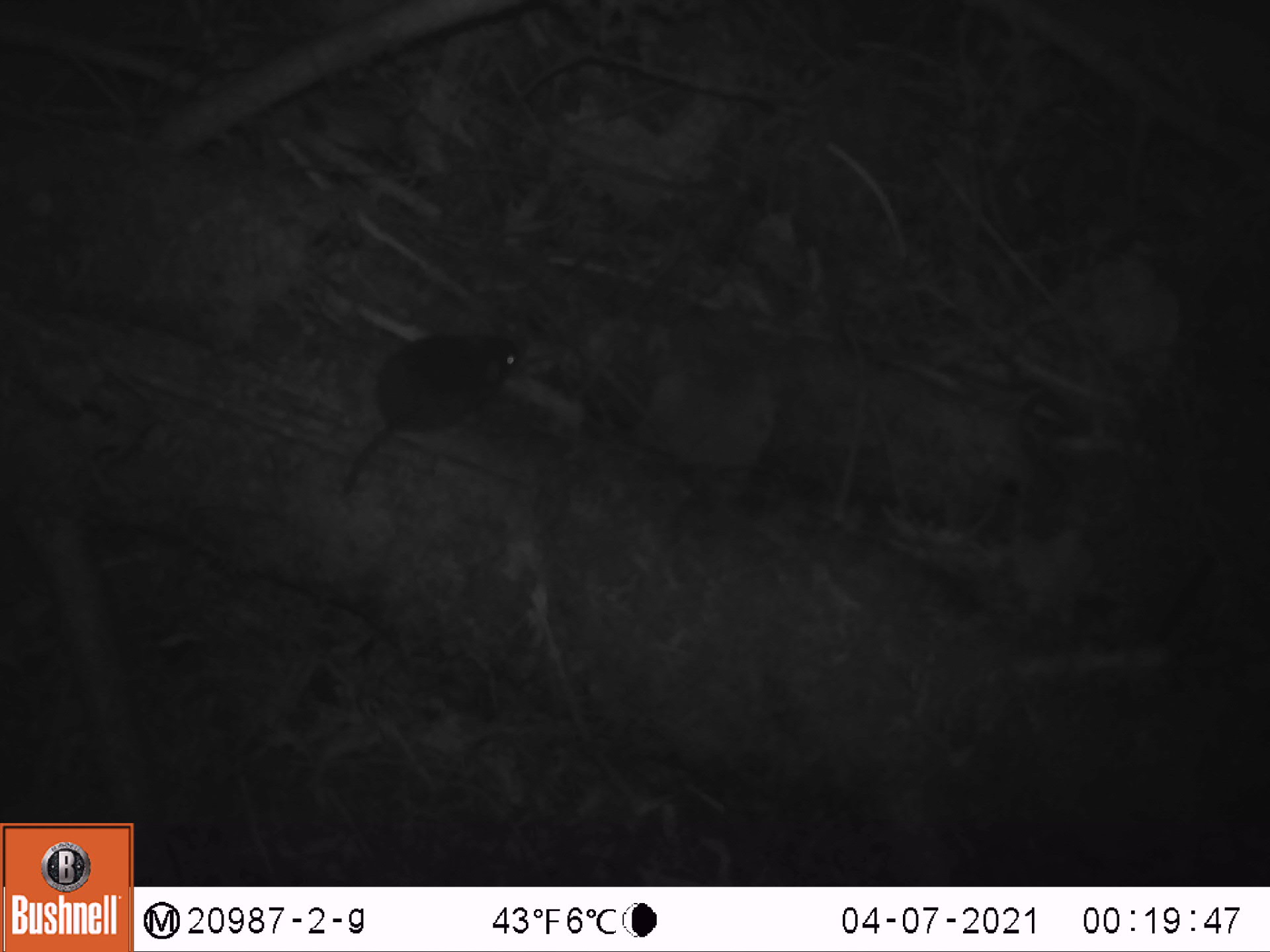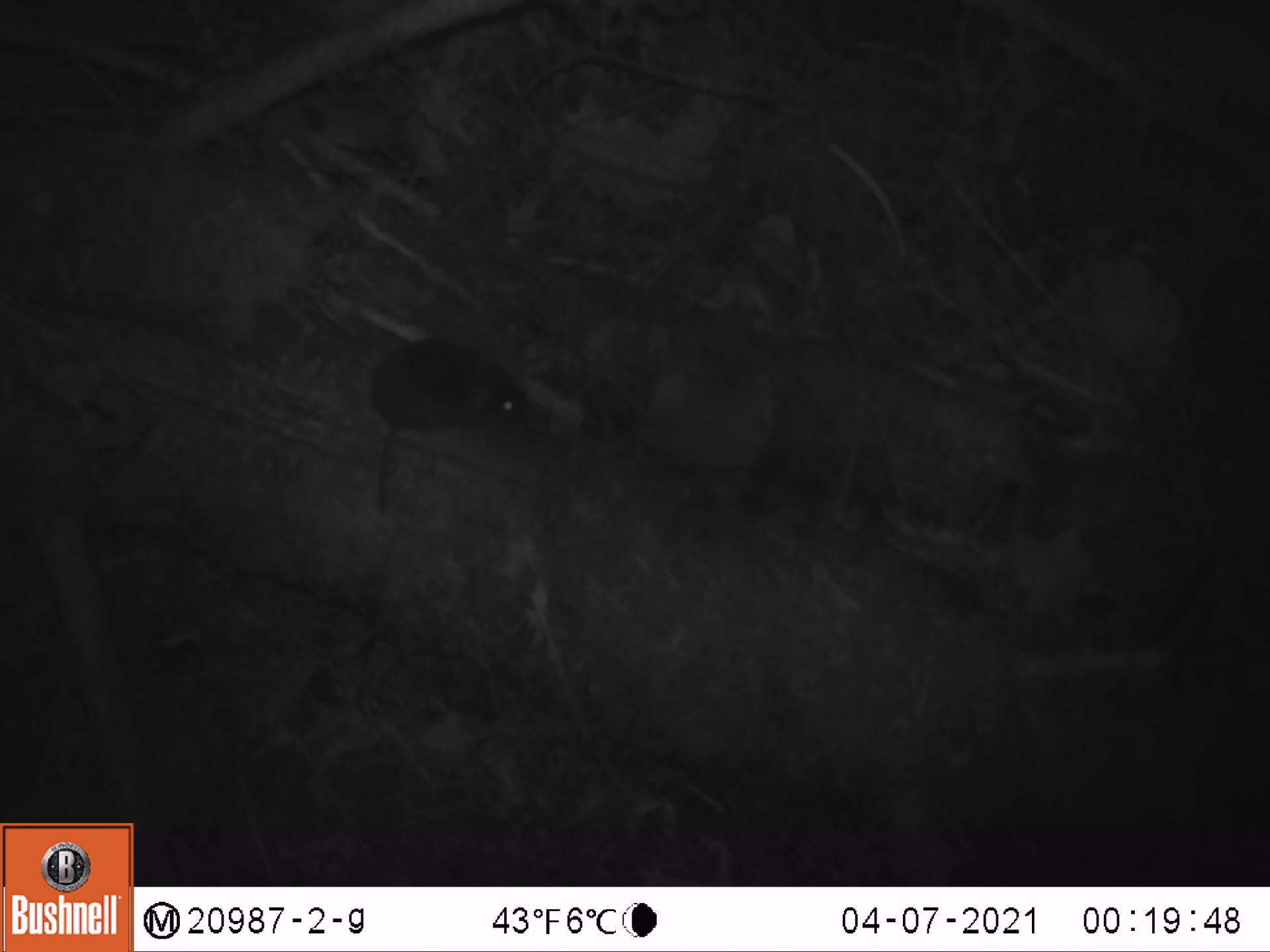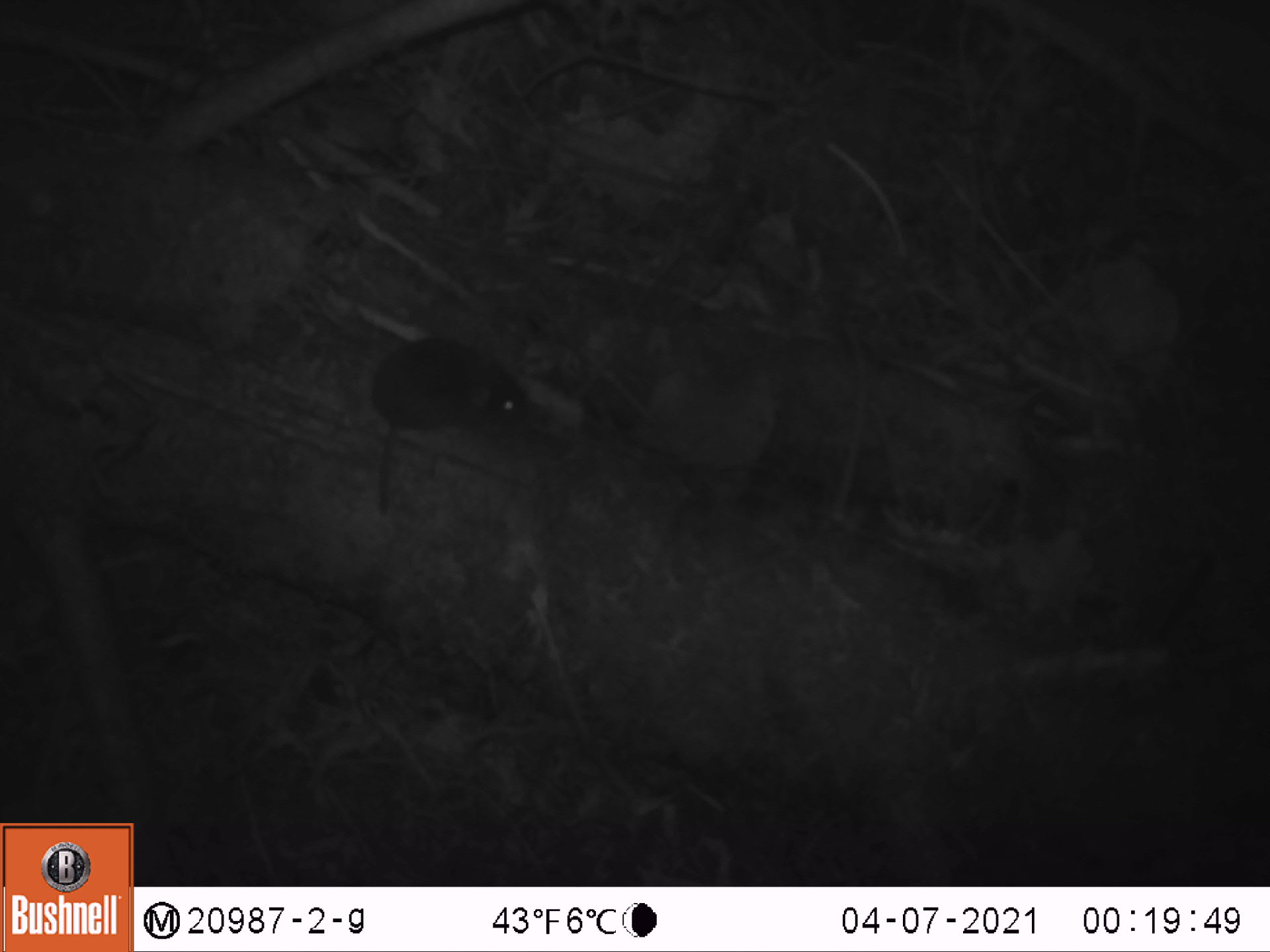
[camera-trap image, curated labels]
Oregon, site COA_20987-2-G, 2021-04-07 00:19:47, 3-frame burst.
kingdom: Animalia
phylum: Chordata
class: Mammalia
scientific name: Mammalia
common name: small mammal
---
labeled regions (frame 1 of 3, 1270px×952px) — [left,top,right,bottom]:
small mammal: [333,321,526,501]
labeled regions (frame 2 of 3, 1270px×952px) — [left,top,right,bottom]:
small mammal: [369,335,538,517]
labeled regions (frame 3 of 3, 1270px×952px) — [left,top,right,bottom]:
small mammal: [368,331,539,522]